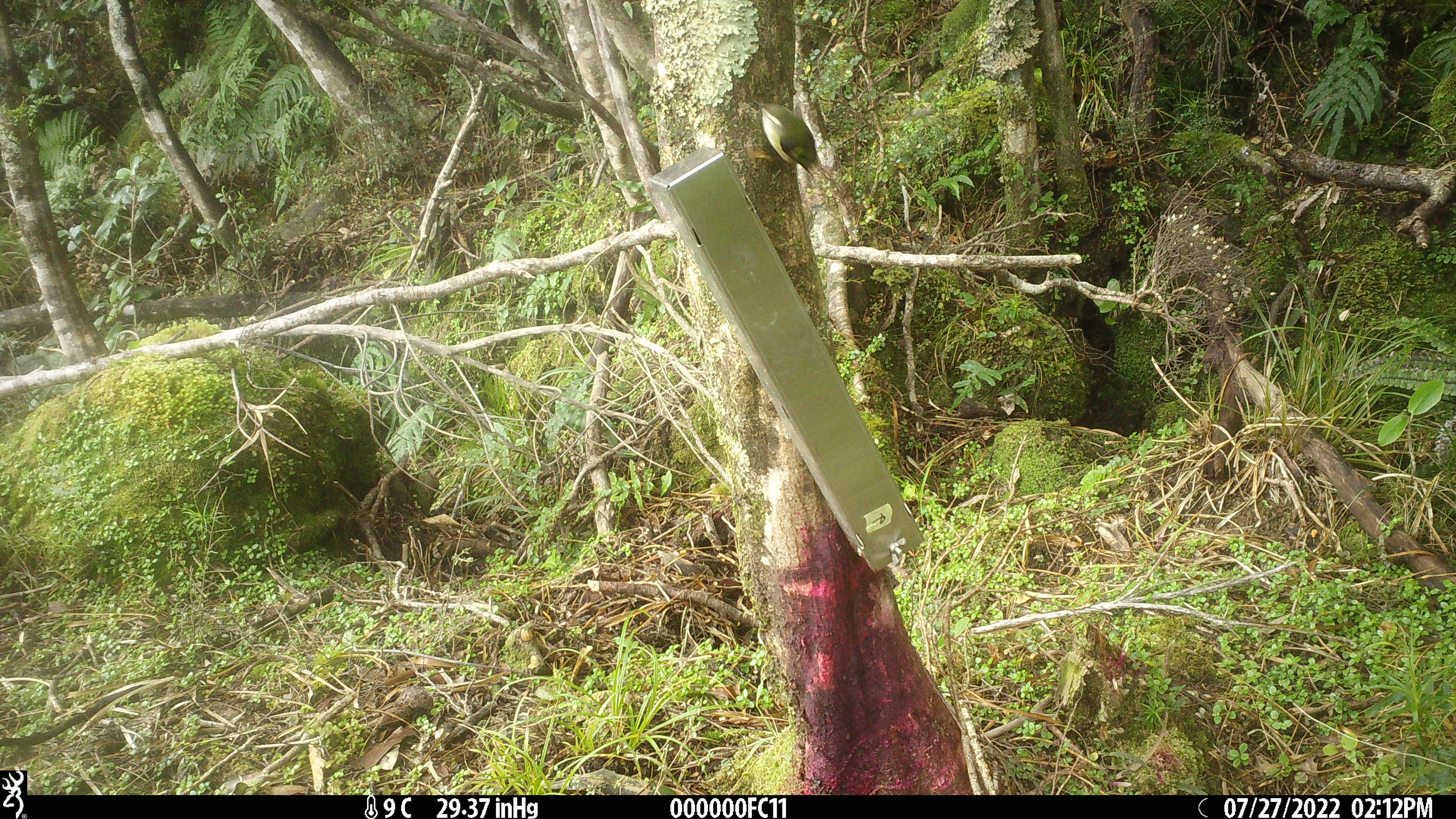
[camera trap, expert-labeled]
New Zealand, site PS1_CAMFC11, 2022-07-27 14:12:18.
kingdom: Animalia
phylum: Chordata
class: Aves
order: Passeriformes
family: Acanthisittidae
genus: Acanthisitta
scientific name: Acanthisitta chloris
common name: rifleman